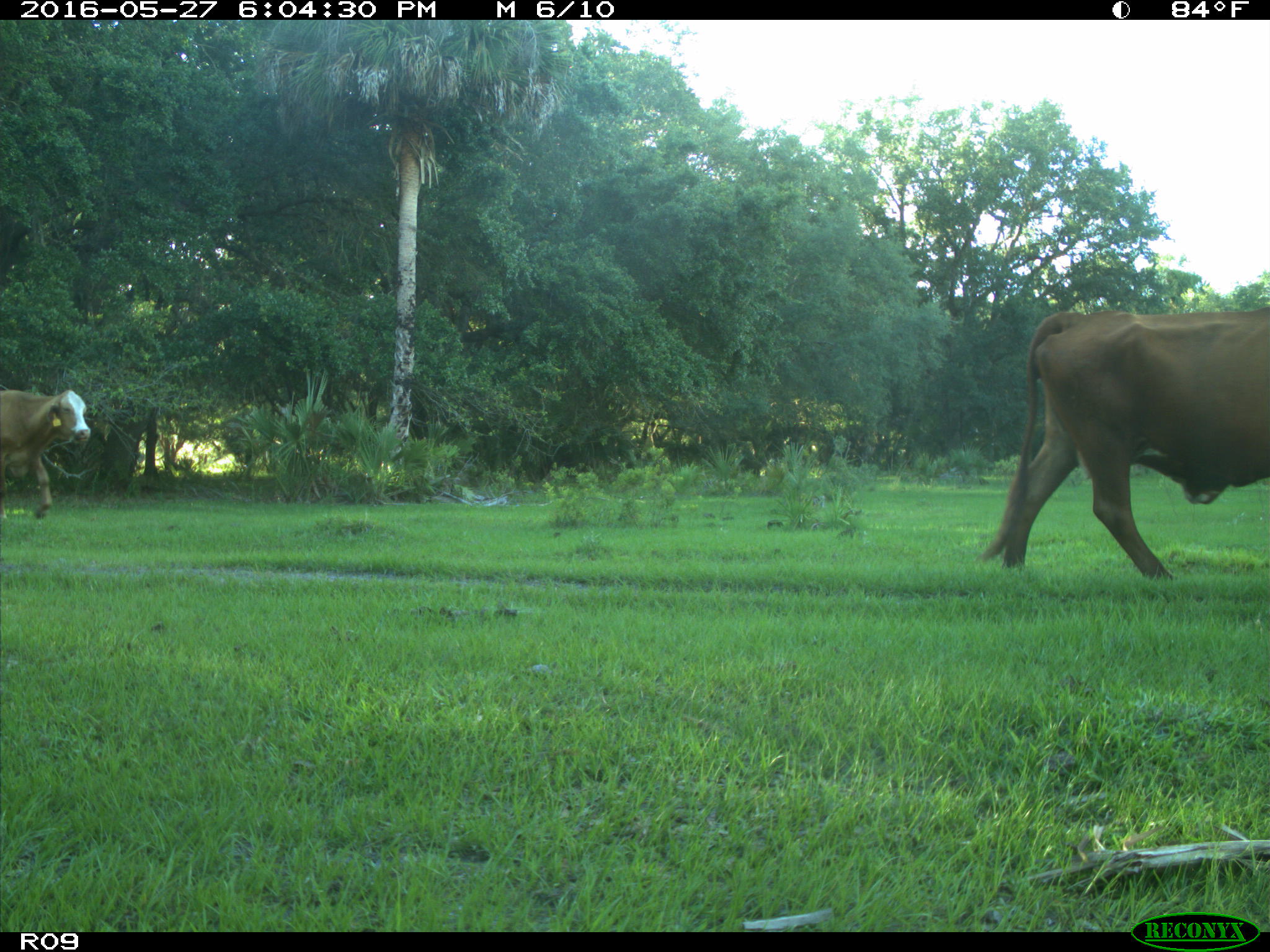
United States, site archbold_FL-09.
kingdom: Animalia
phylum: Chordata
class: Mammalia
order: Artiodactyla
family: Bovidae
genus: Bos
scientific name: Bos taurus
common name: domestic cow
Bos taurus (domestic cow).